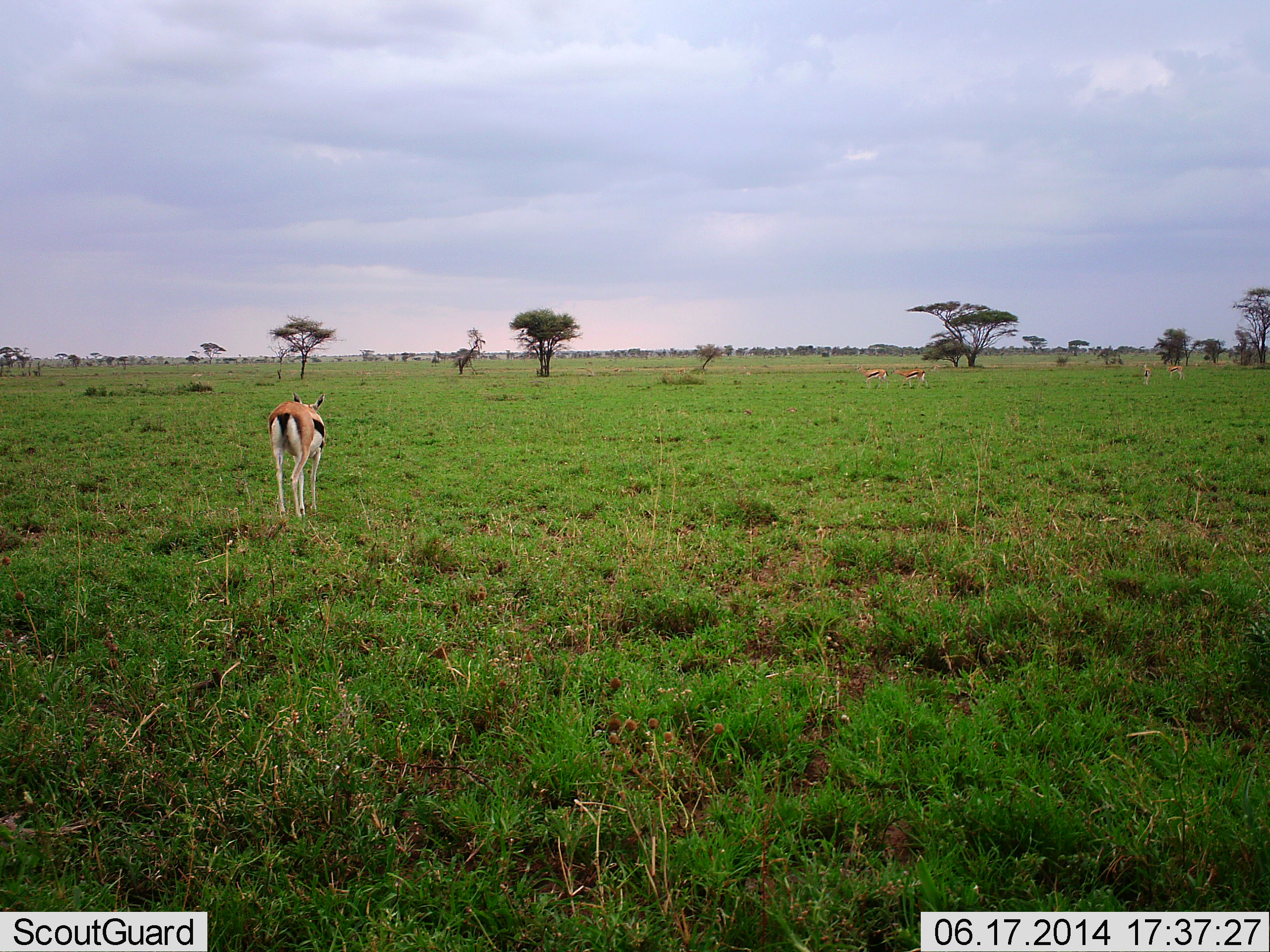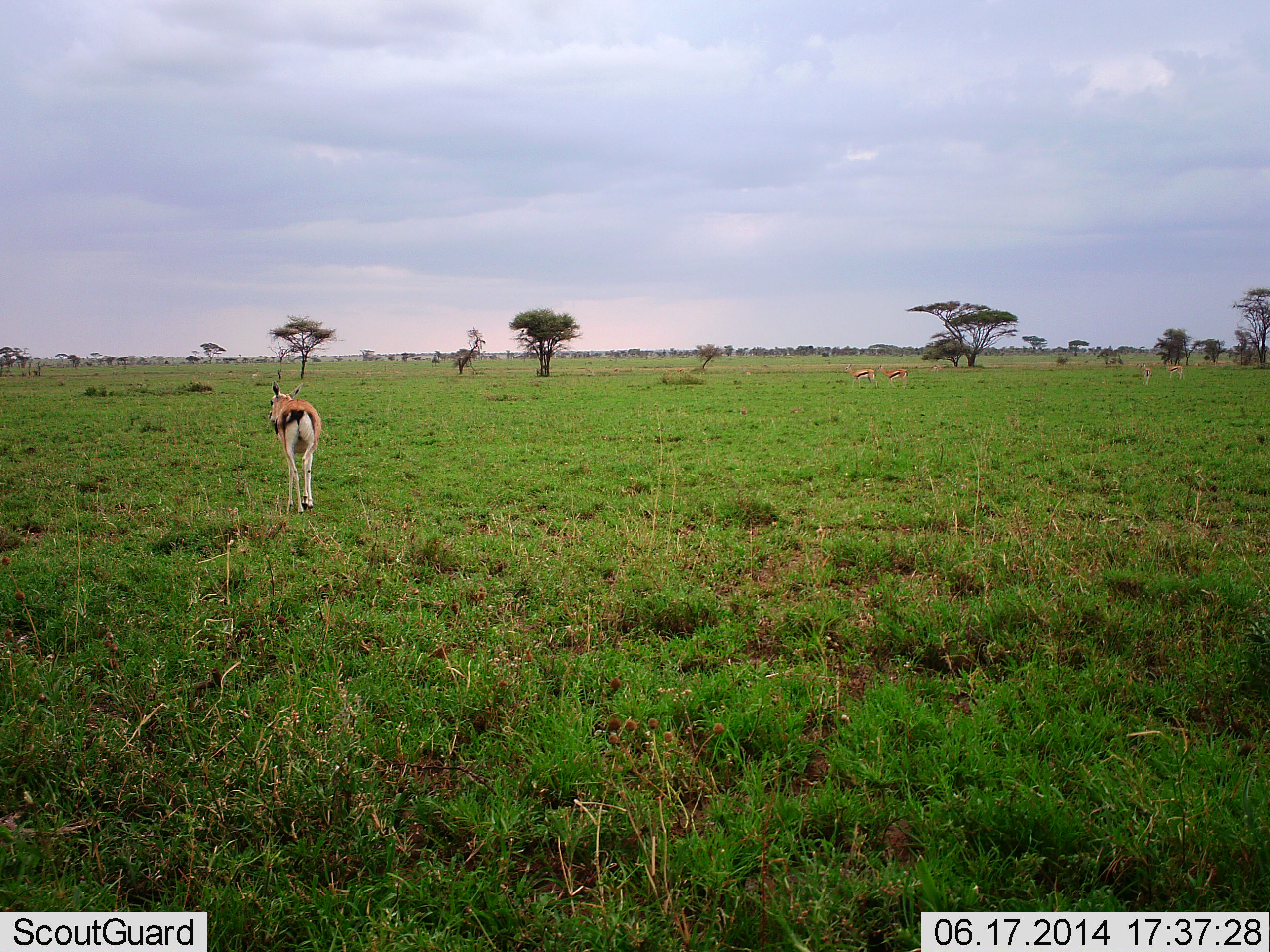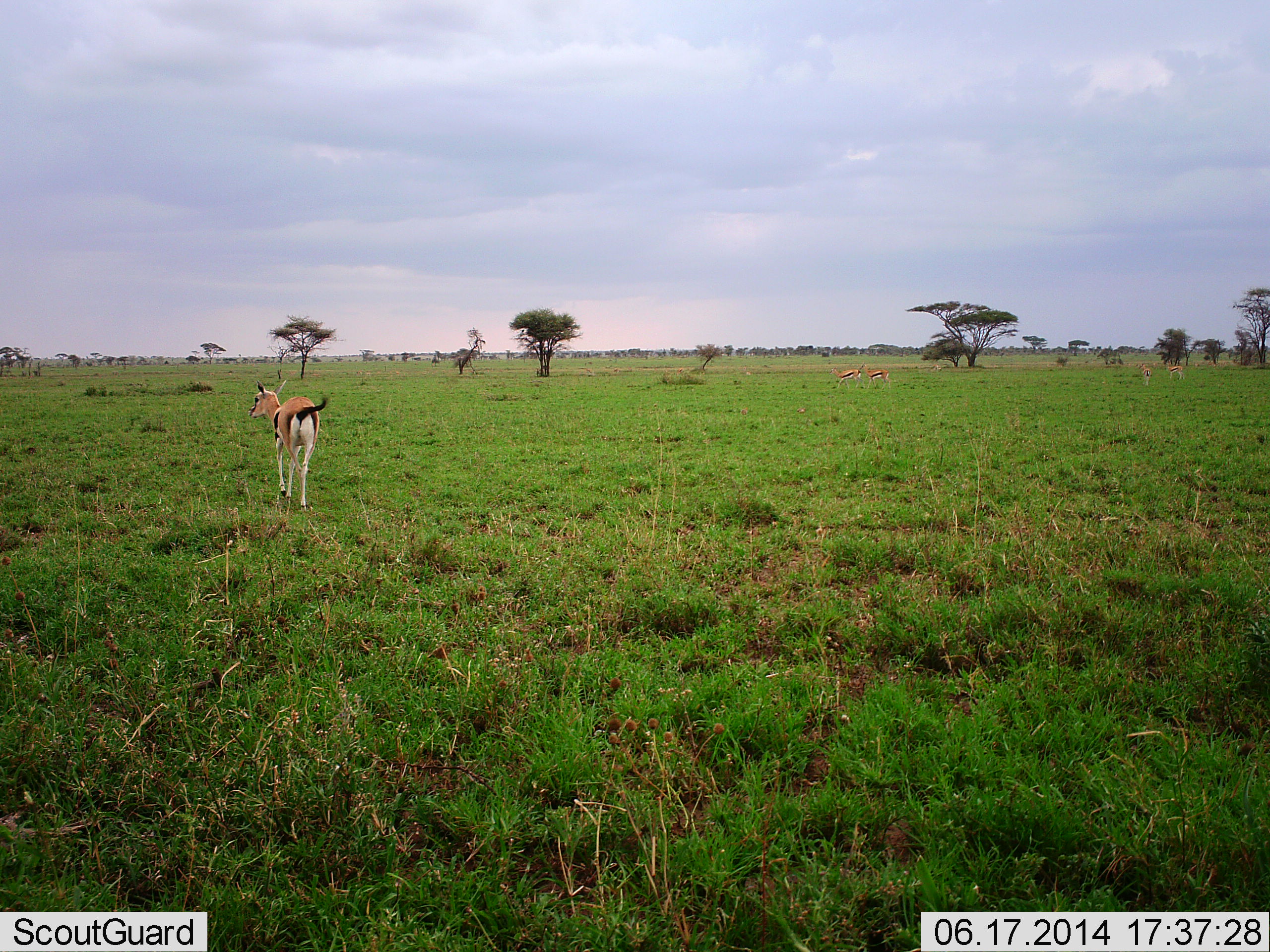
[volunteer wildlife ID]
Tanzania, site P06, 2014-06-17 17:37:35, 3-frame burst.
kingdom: Animalia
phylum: Chordata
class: Mammalia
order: Artiodactyla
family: Bovidae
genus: Eudorcas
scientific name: Eudorcas thomsonii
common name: thomson's gazelle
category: gazellethomsons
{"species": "gazellethomsons (thomson's gazelle) (Eudorcas thomsonii)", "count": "5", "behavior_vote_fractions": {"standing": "30%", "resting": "0%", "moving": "90%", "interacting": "0%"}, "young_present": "0%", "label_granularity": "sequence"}